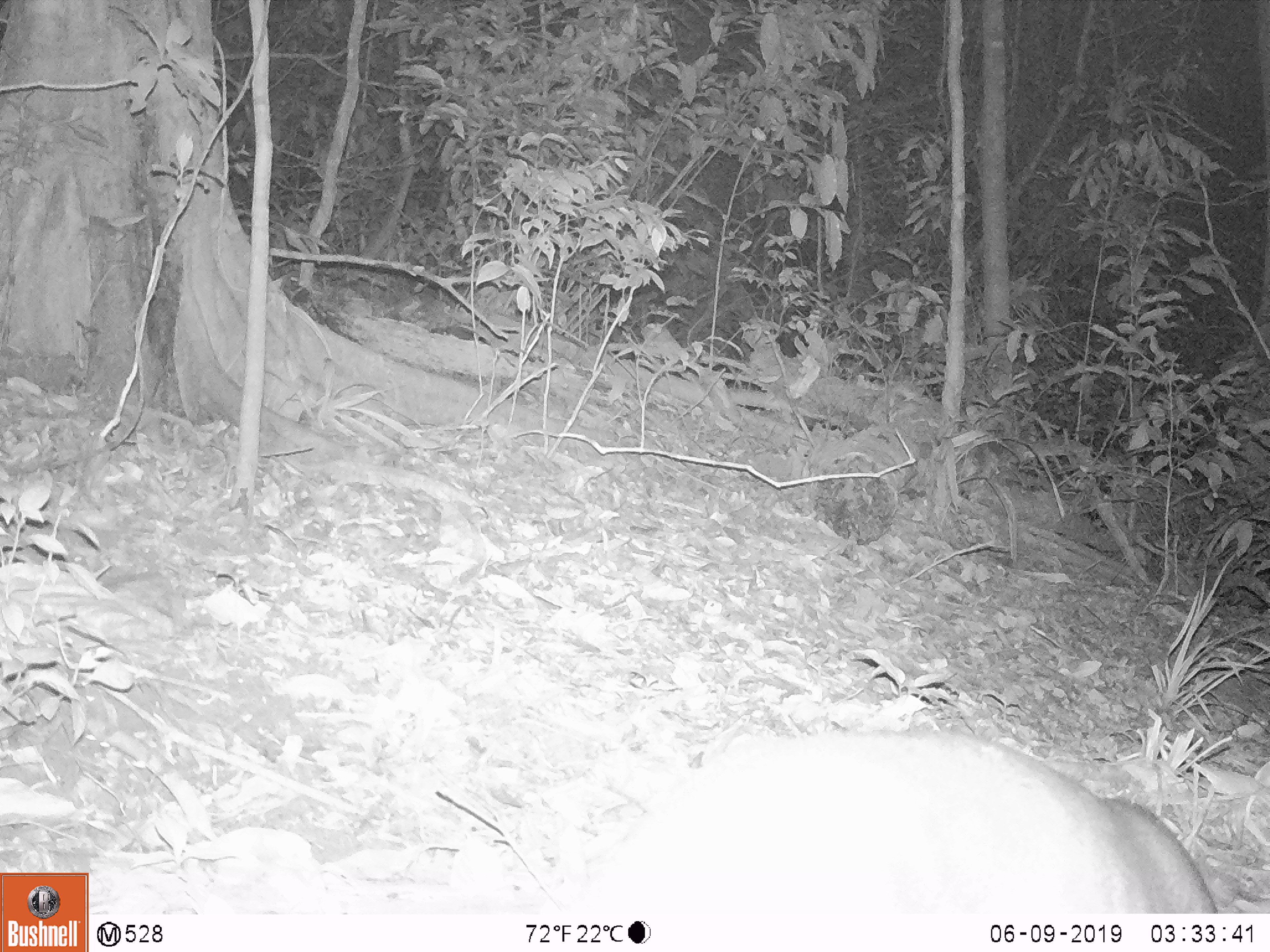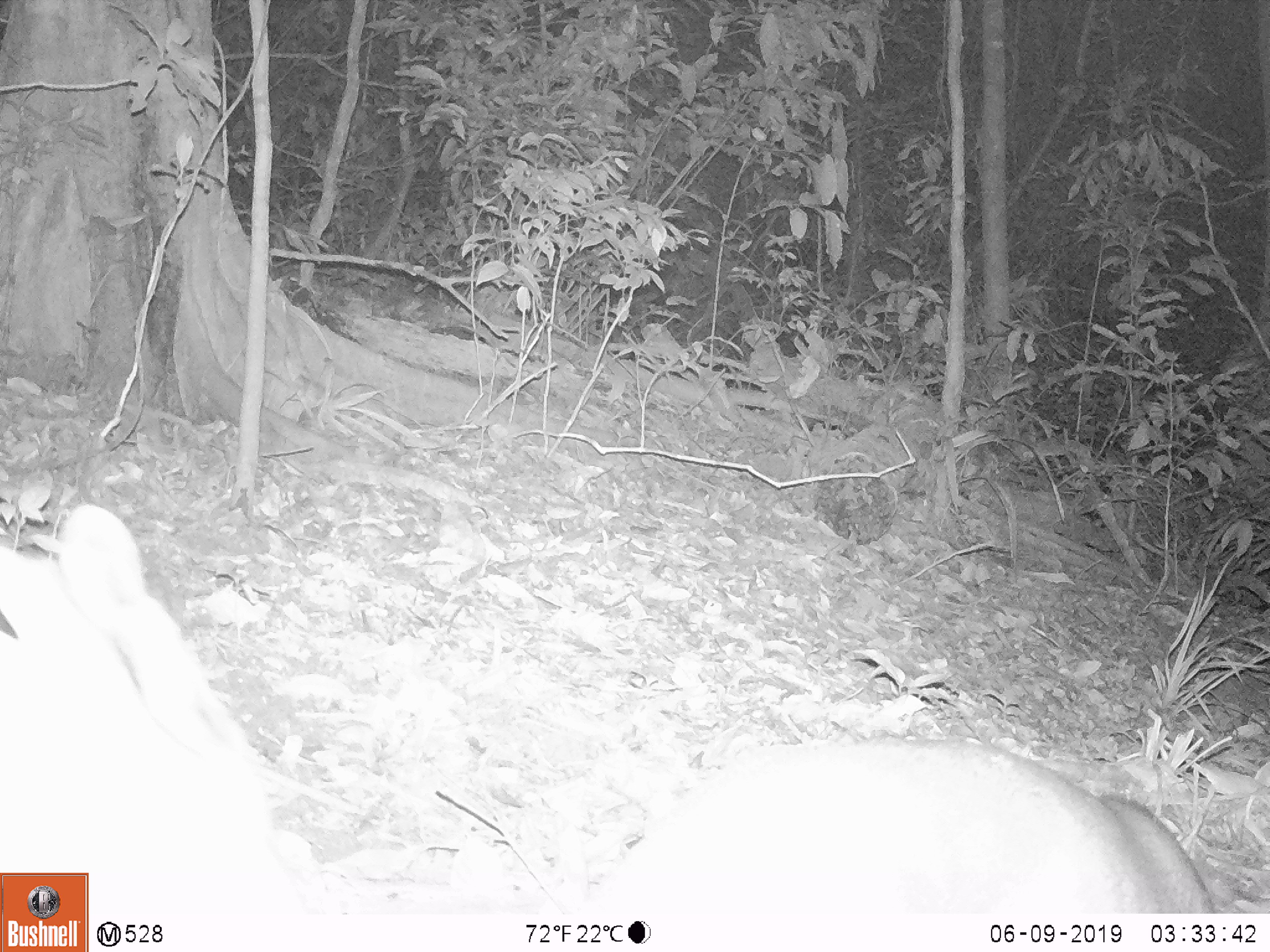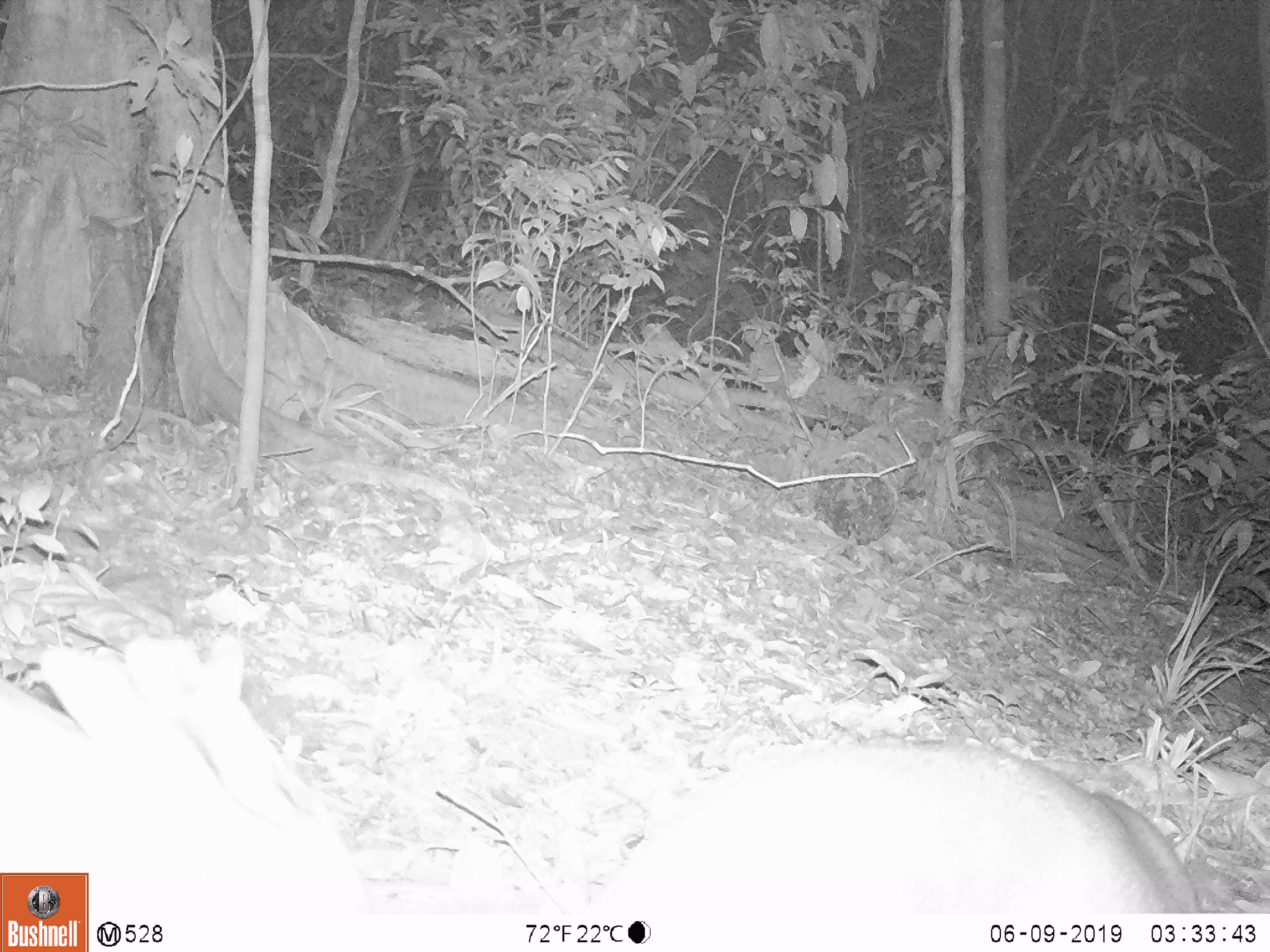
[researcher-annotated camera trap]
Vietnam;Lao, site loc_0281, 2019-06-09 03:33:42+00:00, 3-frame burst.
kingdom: Animalia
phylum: Chordata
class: Mammalia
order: Artiodactyla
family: Cervidae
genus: Muntiacus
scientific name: Muntiacus rooseveltorum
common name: roosevelt's muntjac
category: roosevelts muntjac group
Roosevelts muntjac group (roosevelt's muntjac) (Muntiacus rooseveltorum). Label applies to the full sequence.